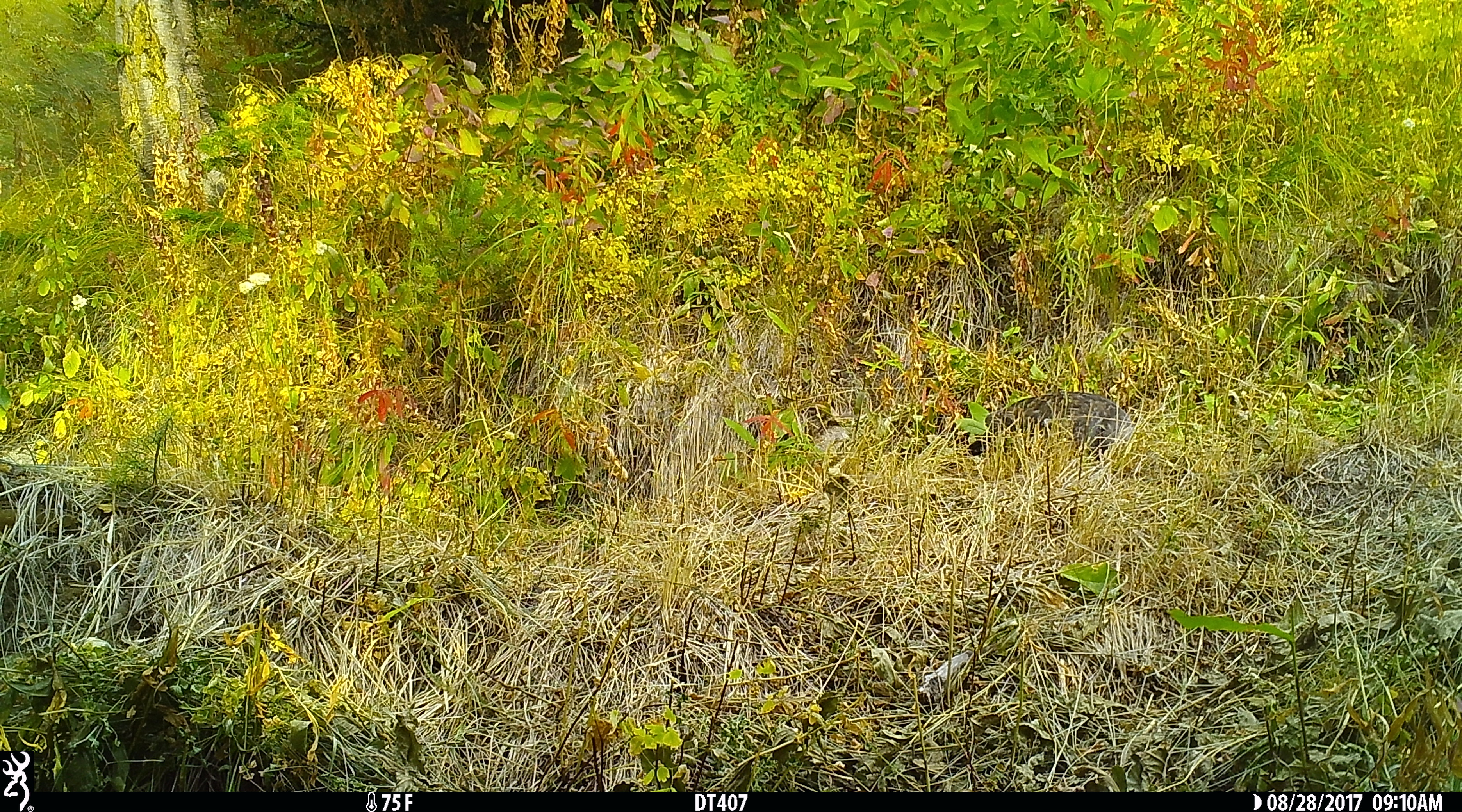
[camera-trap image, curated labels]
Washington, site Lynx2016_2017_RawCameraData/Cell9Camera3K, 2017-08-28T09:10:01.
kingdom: Animalia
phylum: Chordata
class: Aves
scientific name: Aves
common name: birds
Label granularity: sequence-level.